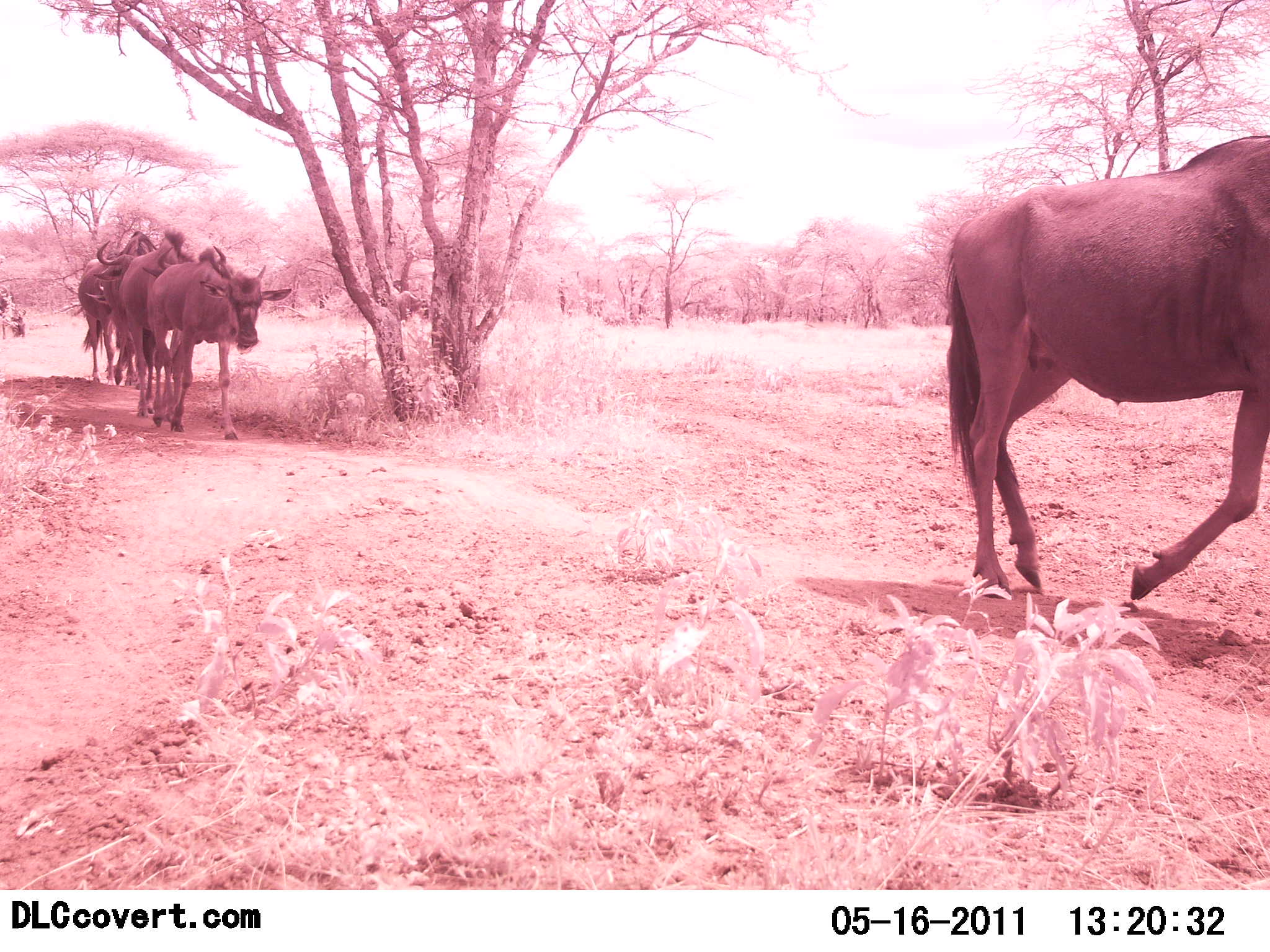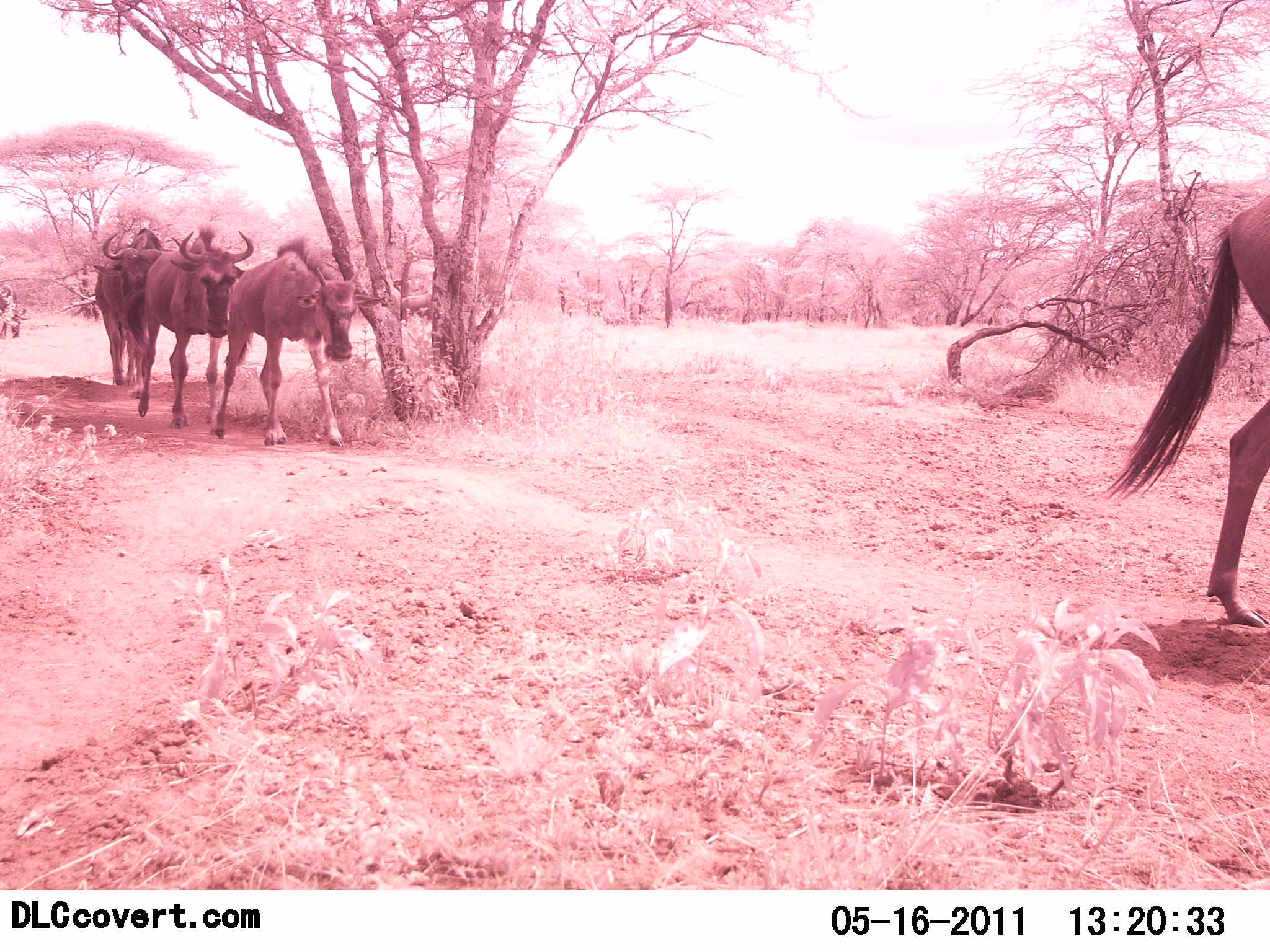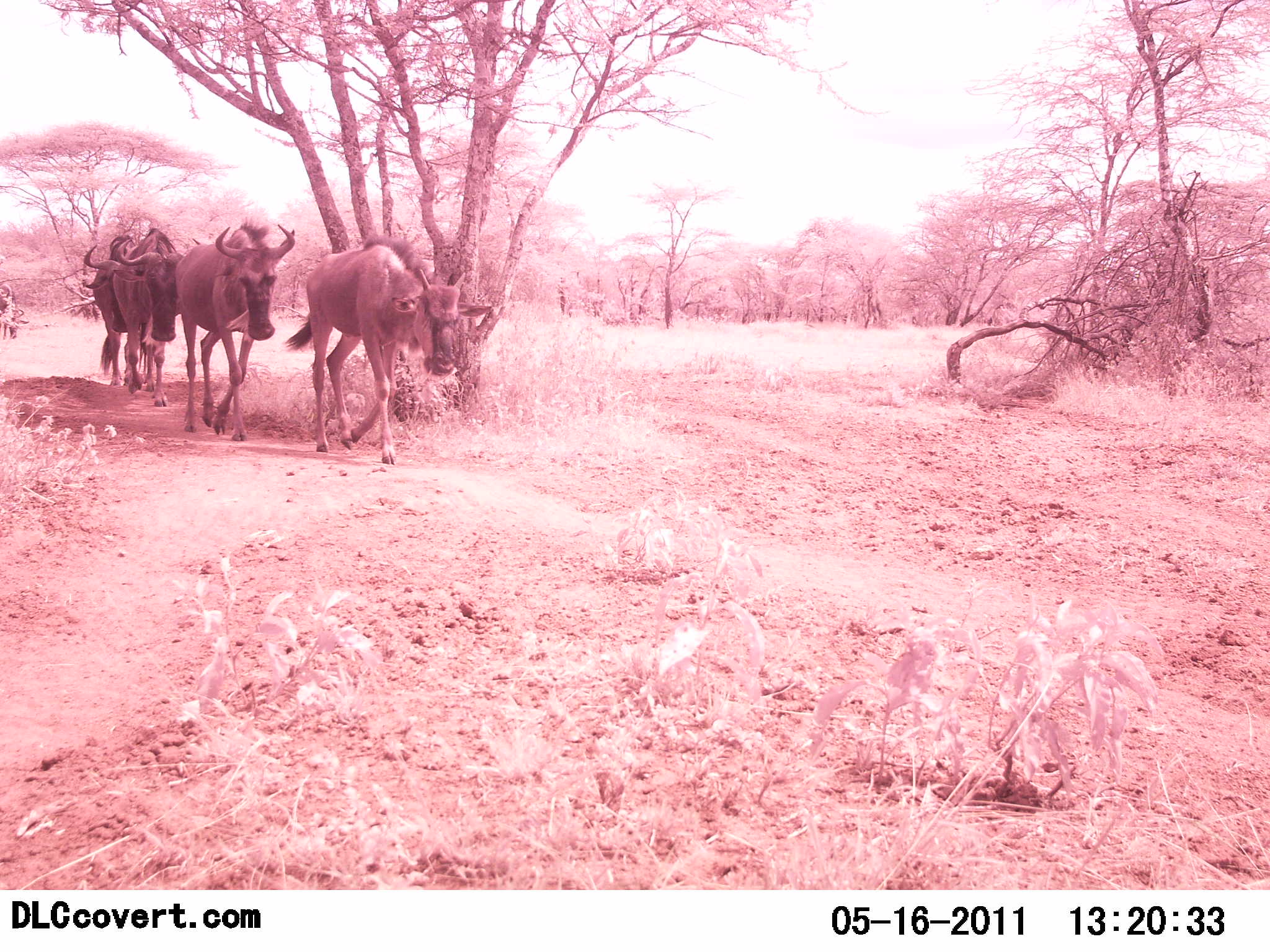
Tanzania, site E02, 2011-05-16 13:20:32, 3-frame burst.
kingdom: Animalia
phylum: Chordata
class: Mammalia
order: Artiodactyla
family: Bovidae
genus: Connochaetes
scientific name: Connochaetes taurinus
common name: blue wildebeest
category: wildebeest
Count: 5.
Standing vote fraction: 0%.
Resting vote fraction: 0%.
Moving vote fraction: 100%.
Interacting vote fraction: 0%.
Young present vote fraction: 8%.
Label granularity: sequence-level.